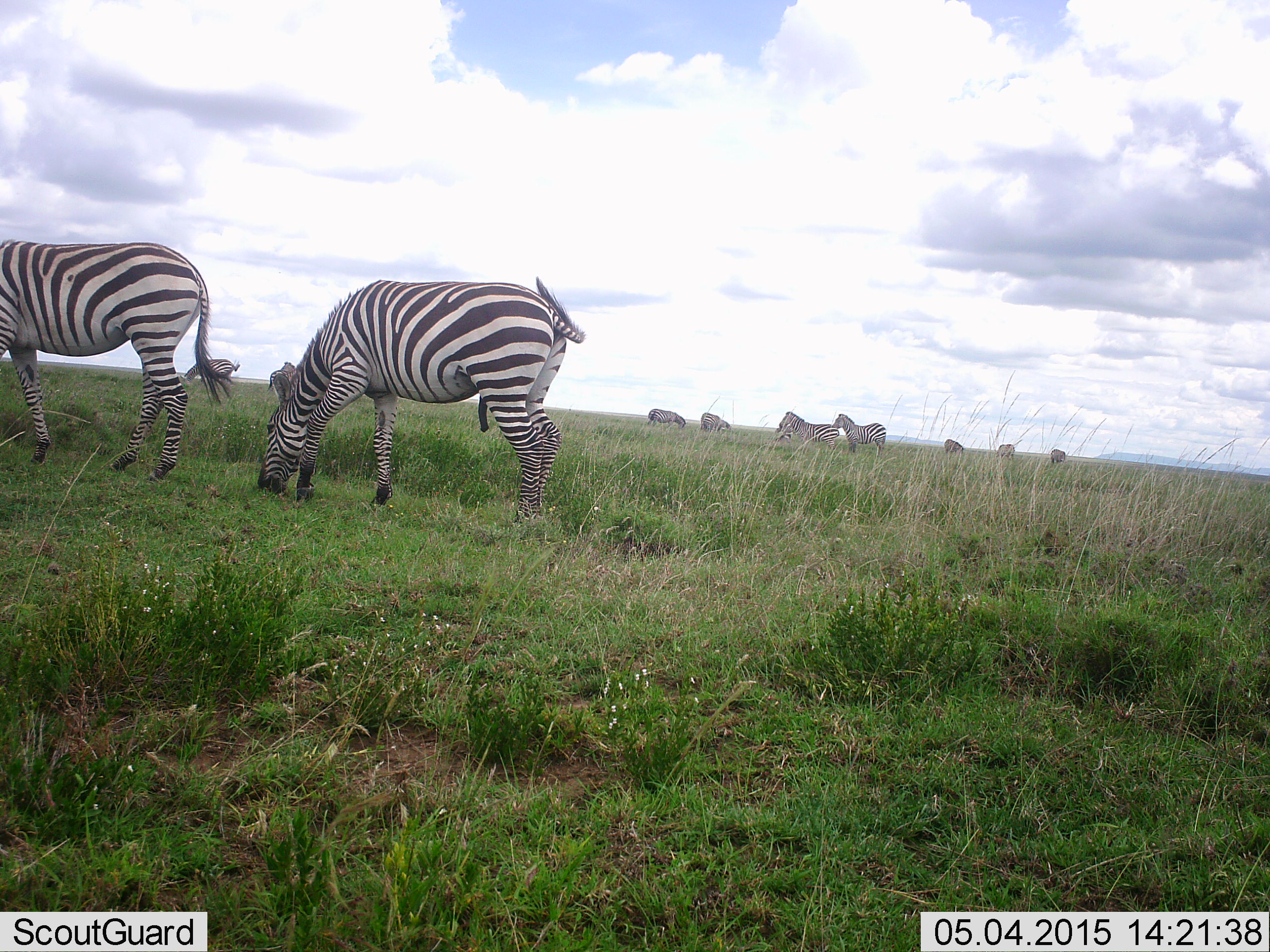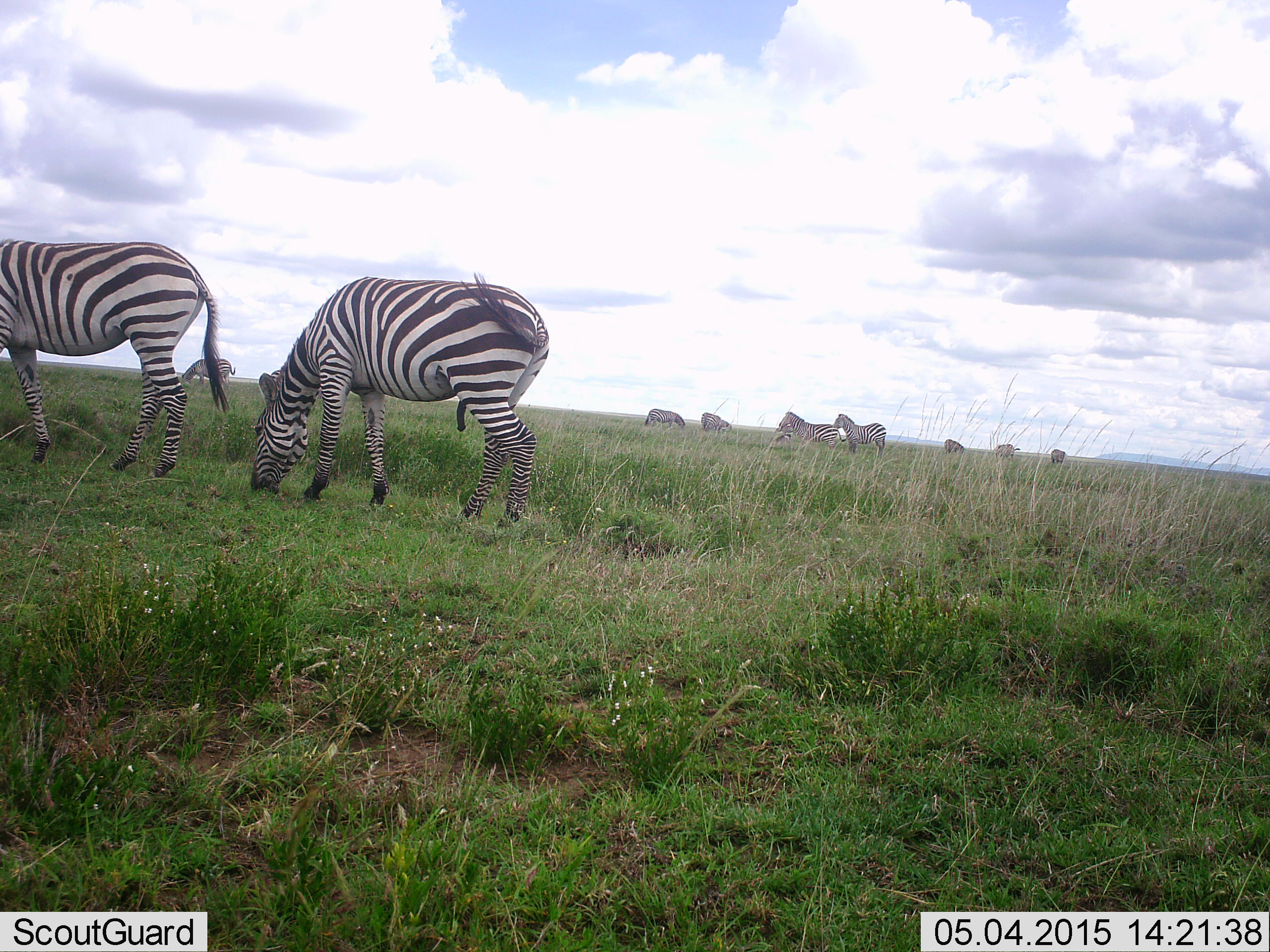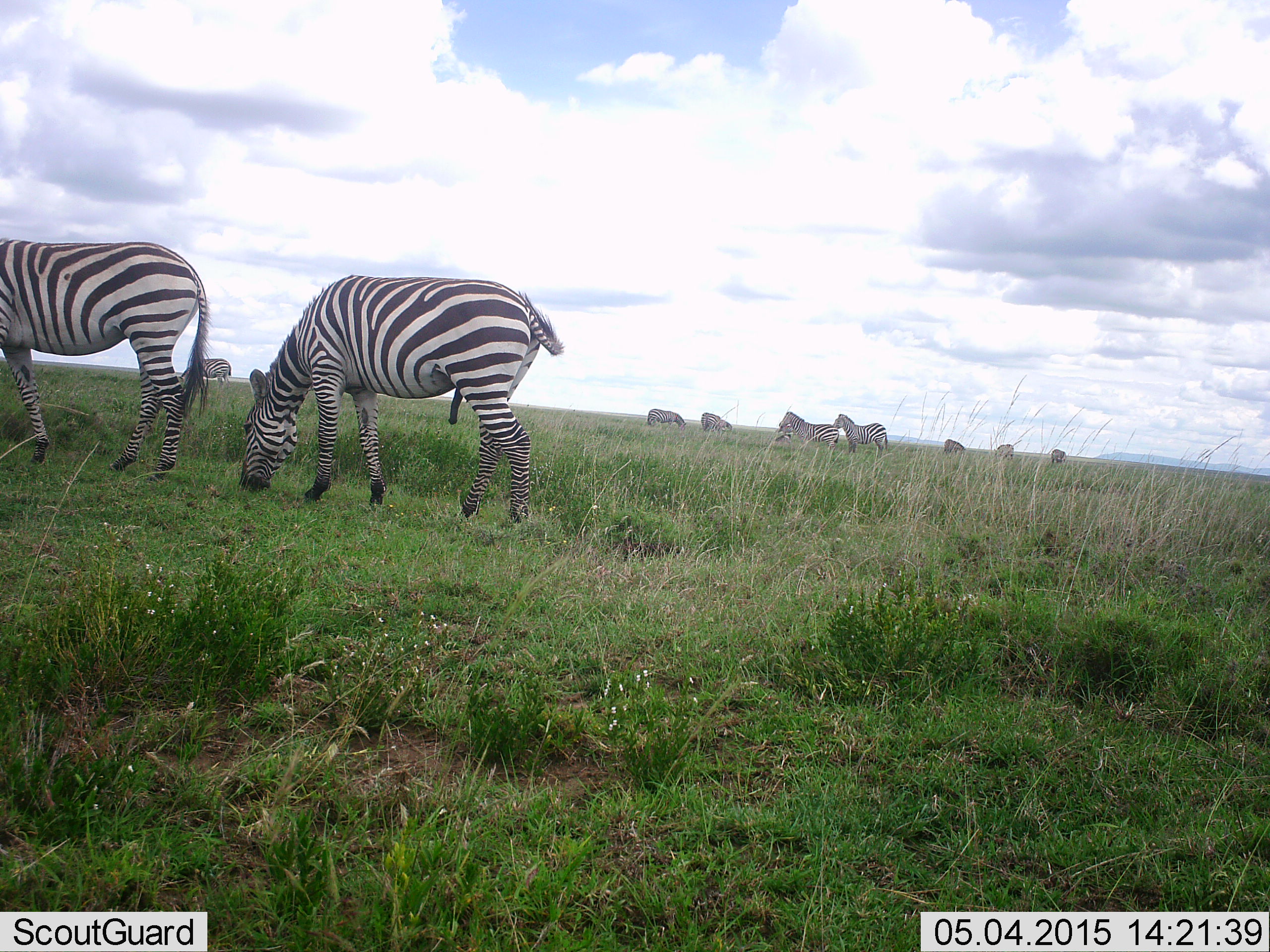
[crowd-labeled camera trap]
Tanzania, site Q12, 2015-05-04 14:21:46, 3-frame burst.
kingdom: Animalia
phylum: Chordata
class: Mammalia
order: Perissodactyla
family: Equidae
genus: Equus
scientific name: Equus quagga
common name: plains zebra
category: zebra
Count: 10.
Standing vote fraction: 60%.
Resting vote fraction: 10%.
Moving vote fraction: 10%.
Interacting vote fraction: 0%.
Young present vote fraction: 0%.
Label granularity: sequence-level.